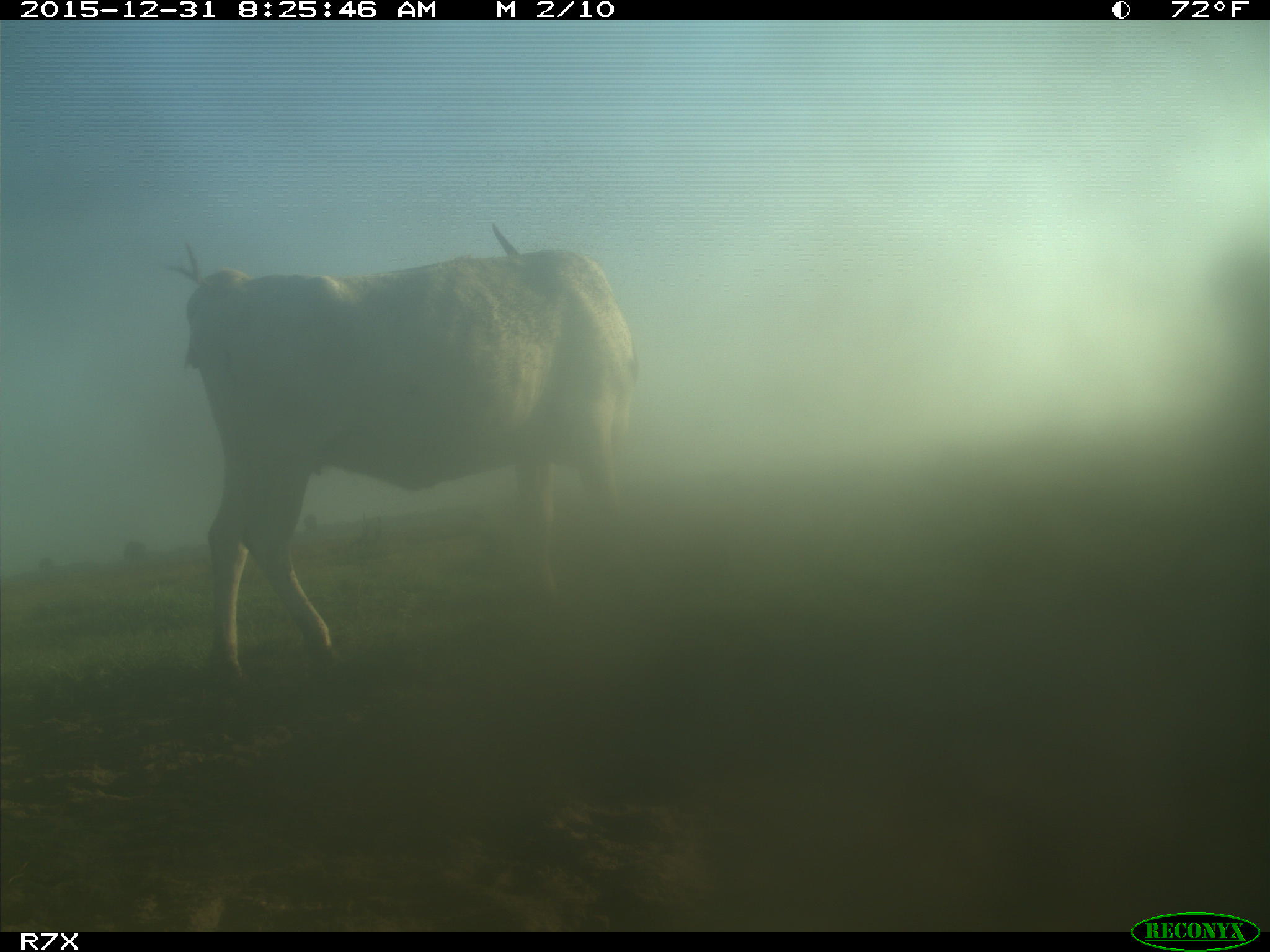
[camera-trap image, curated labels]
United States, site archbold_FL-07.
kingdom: Animalia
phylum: Chordata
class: Mammalia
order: Artiodactyla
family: Bovidae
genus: Bos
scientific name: Bos taurus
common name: domestic cow